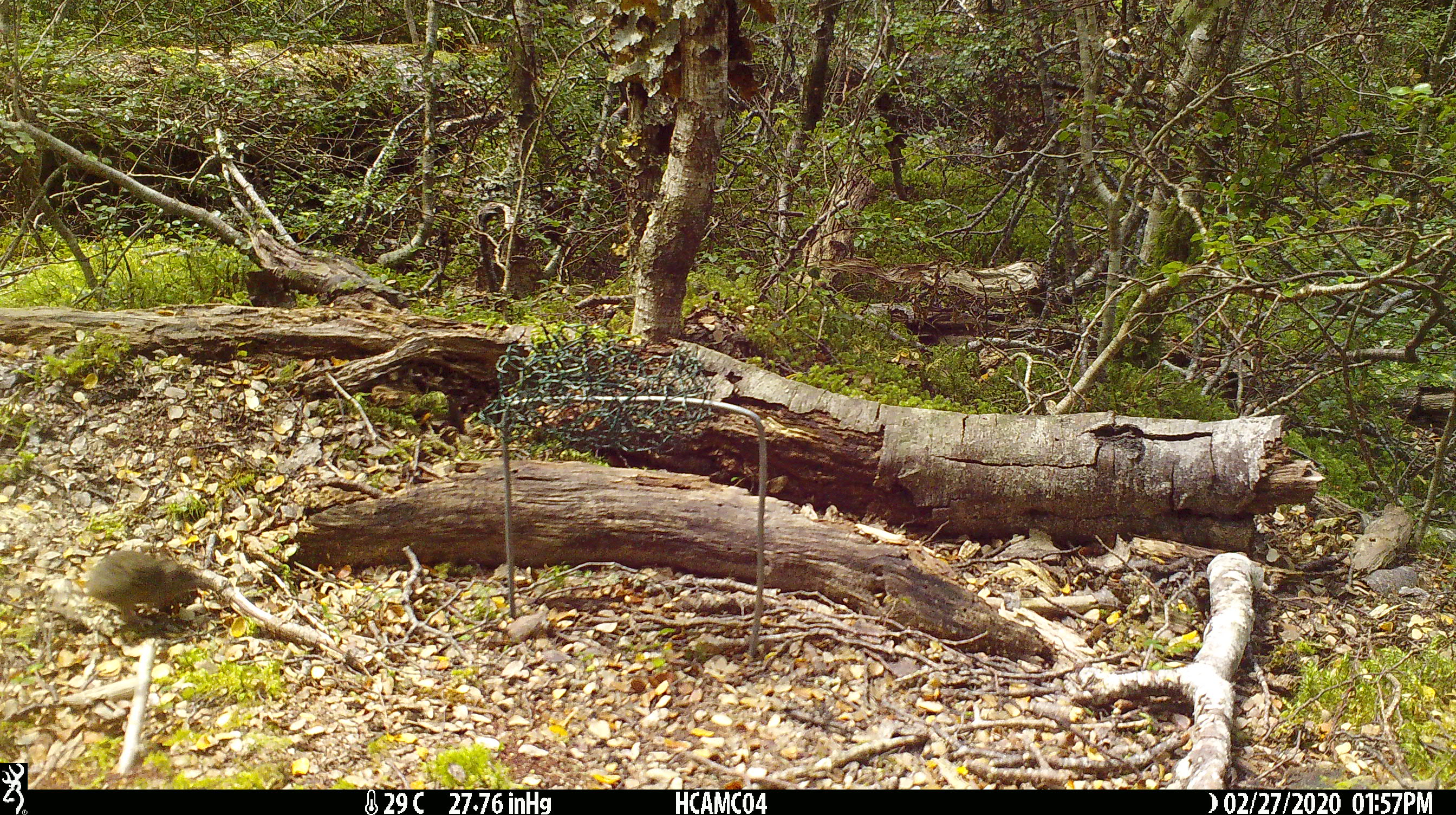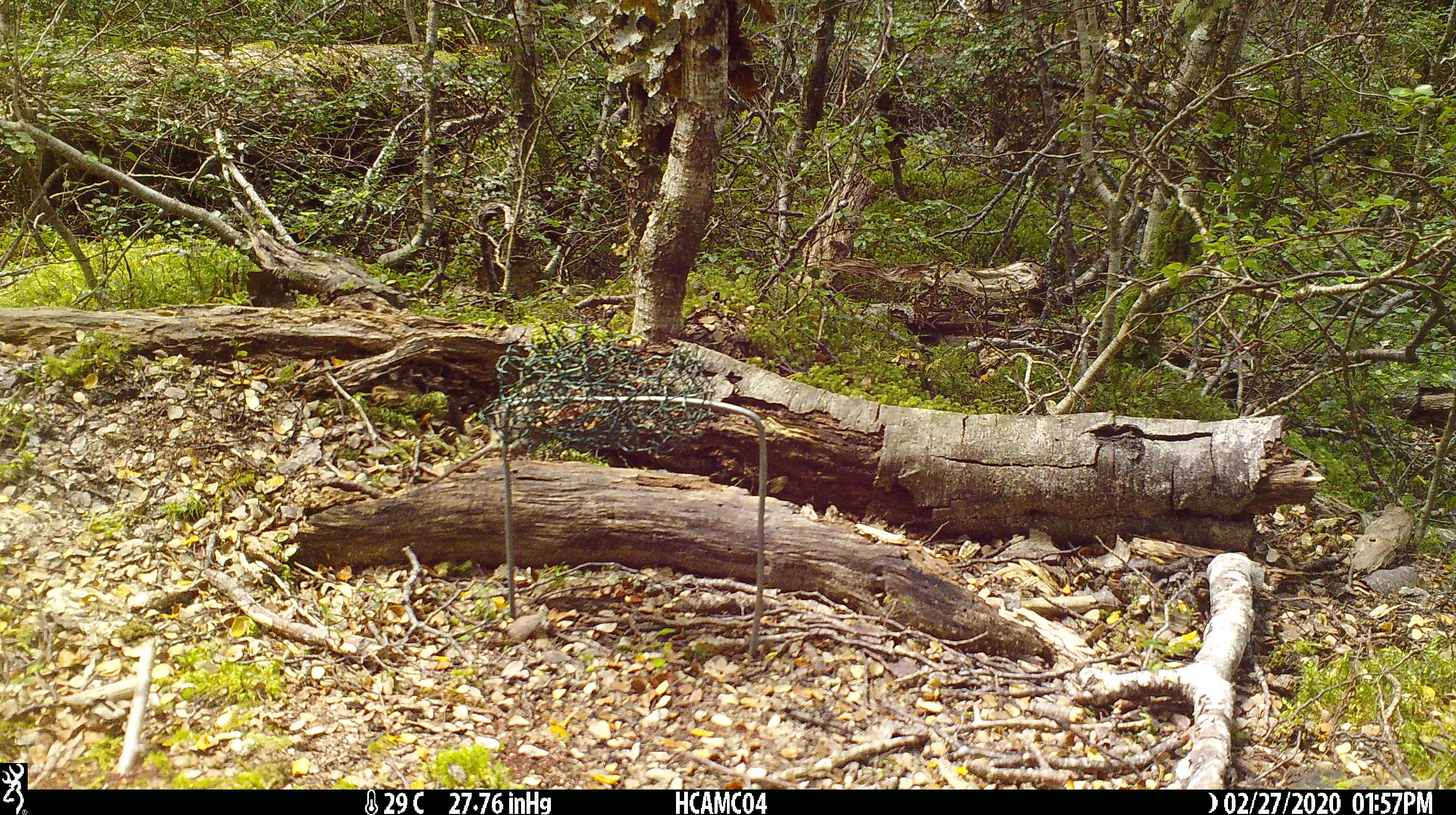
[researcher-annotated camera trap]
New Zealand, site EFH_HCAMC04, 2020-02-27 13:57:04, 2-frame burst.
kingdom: Animalia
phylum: Chordata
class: Mammalia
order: Rodentia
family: Muridae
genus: Mus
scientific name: Mus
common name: mouse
Mouse (Mus).